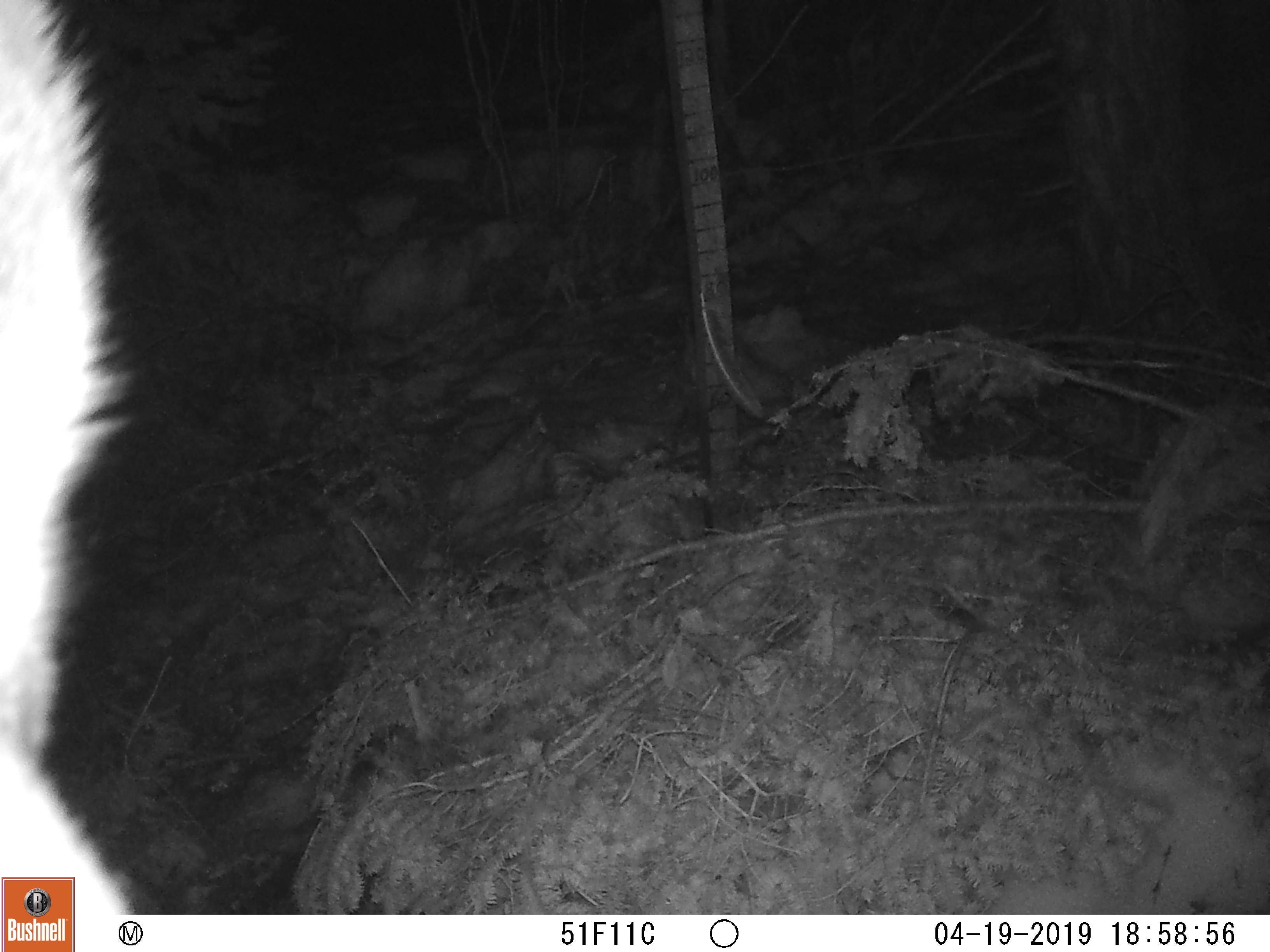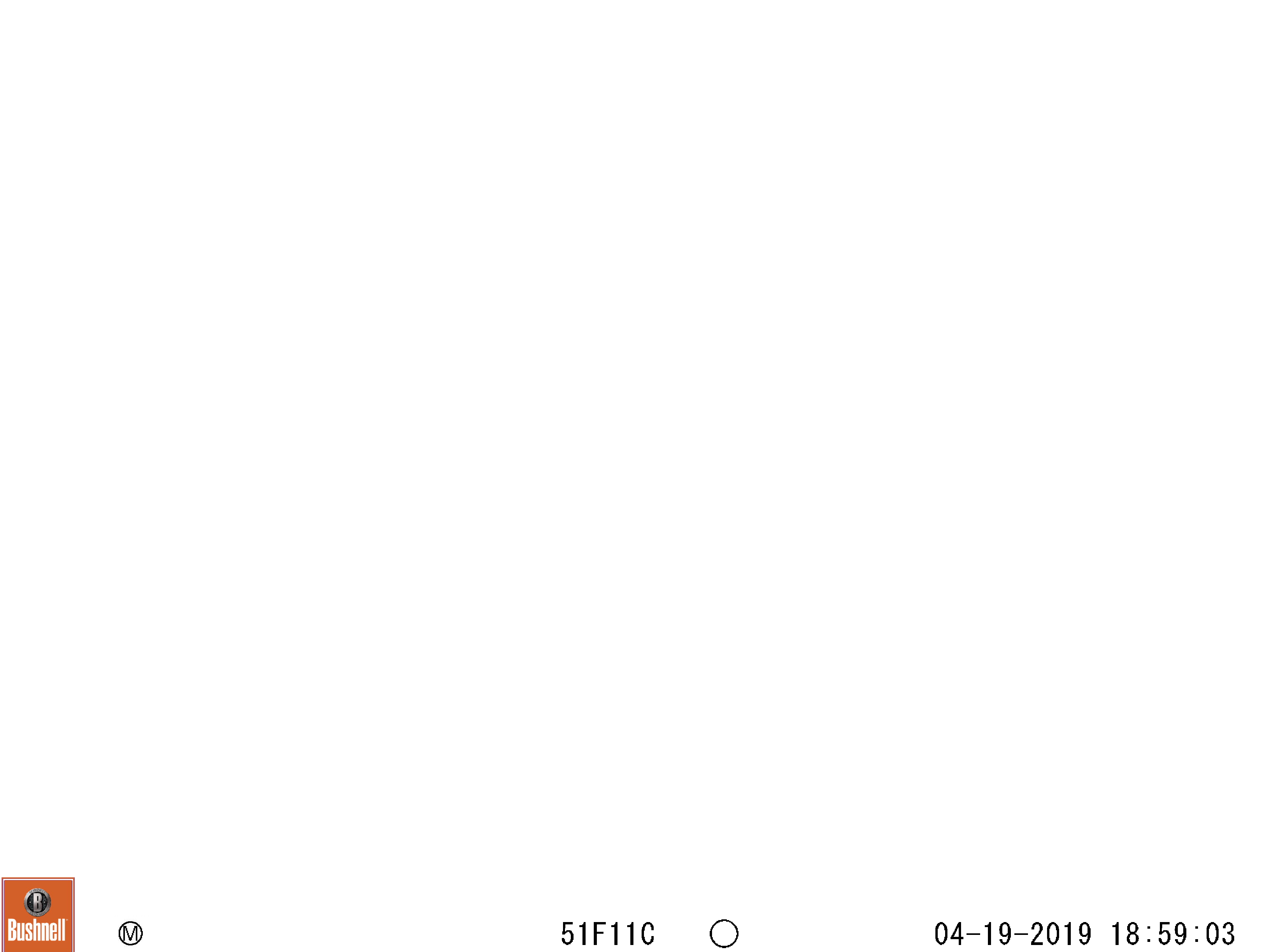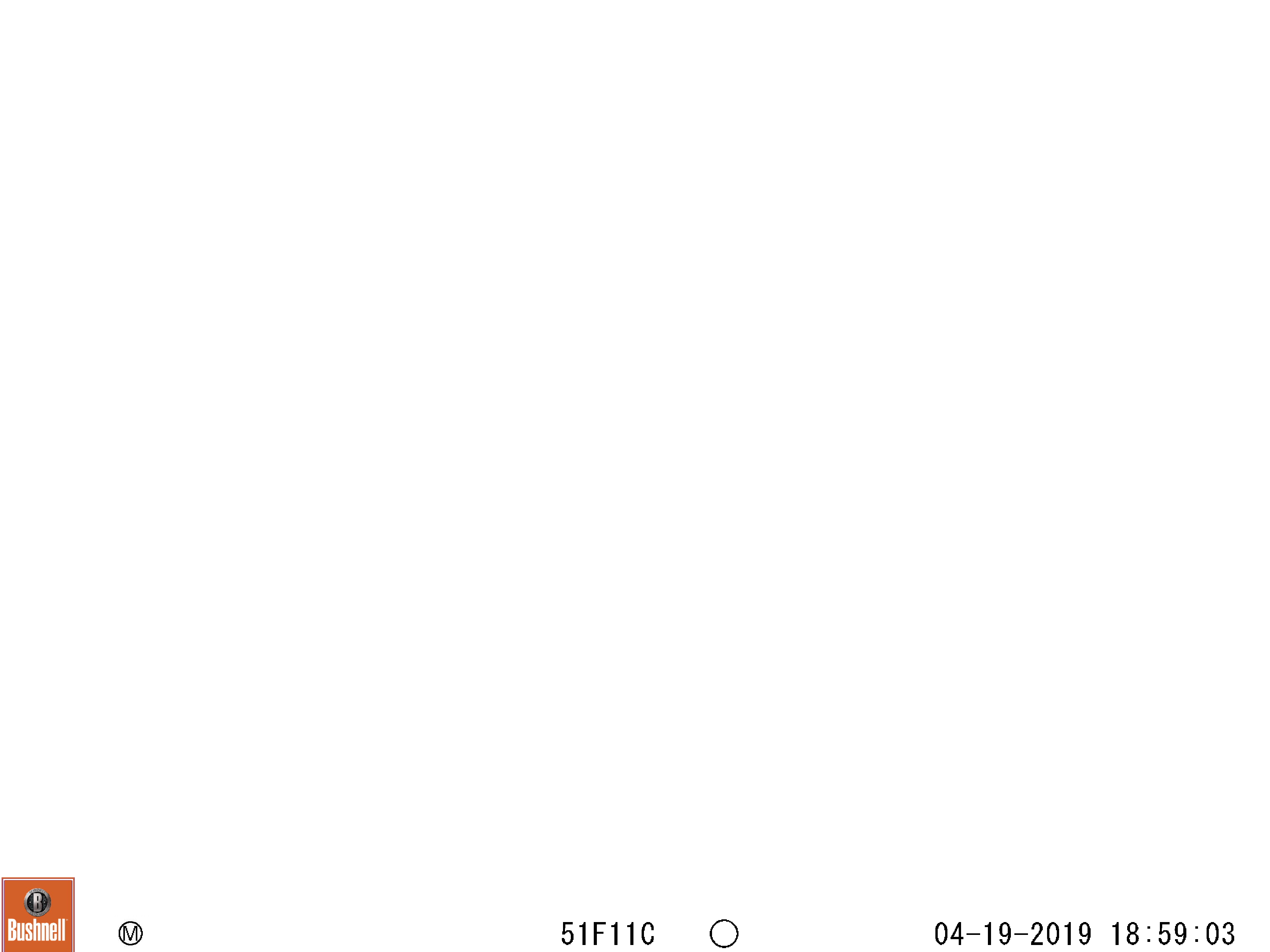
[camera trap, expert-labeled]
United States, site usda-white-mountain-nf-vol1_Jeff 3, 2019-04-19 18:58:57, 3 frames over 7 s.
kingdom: Animalia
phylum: Chordata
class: Mammalia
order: Artiodactyla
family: Cervidae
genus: Alces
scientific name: Alces alces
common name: moose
Moose (Alces alces).